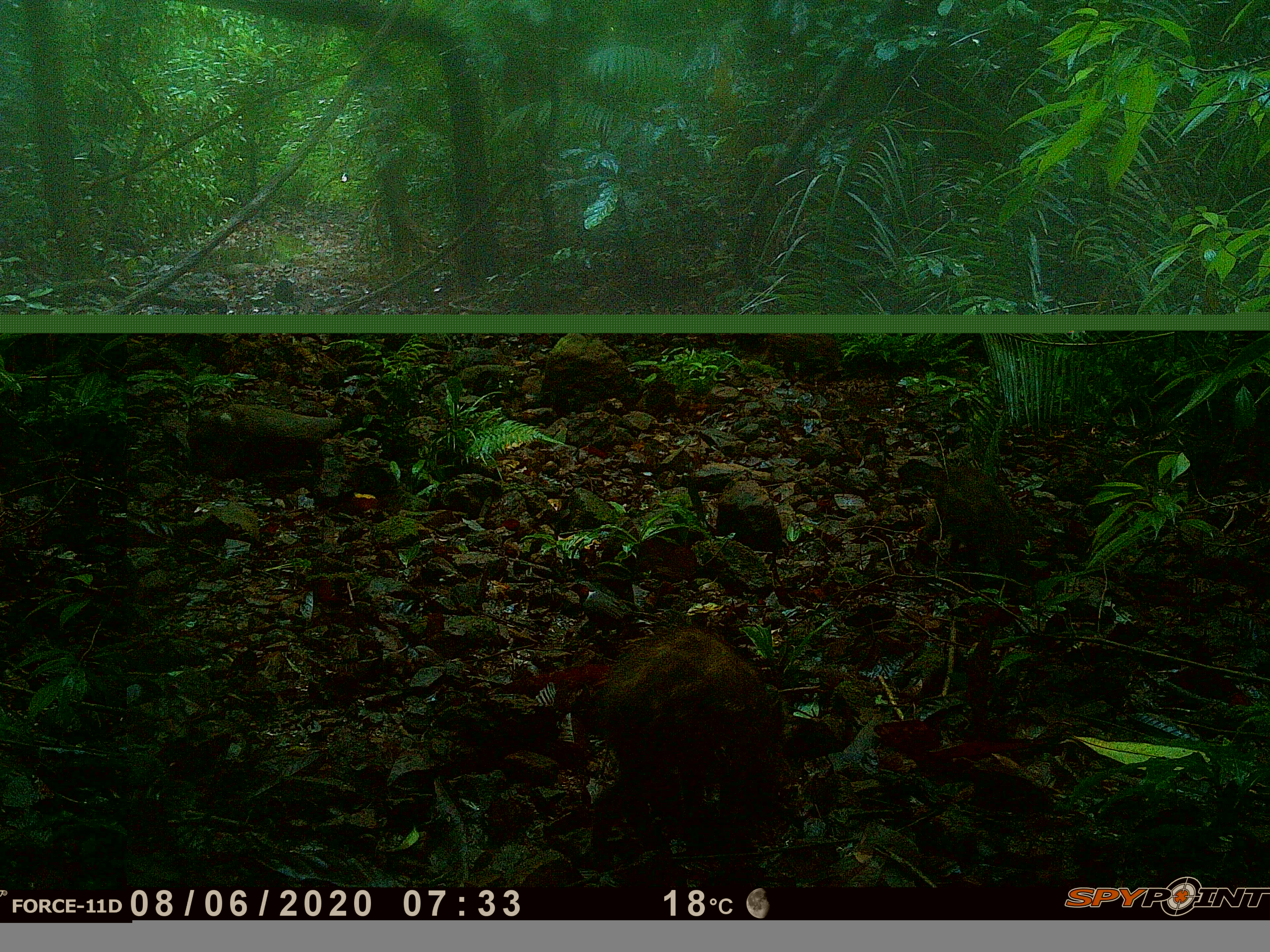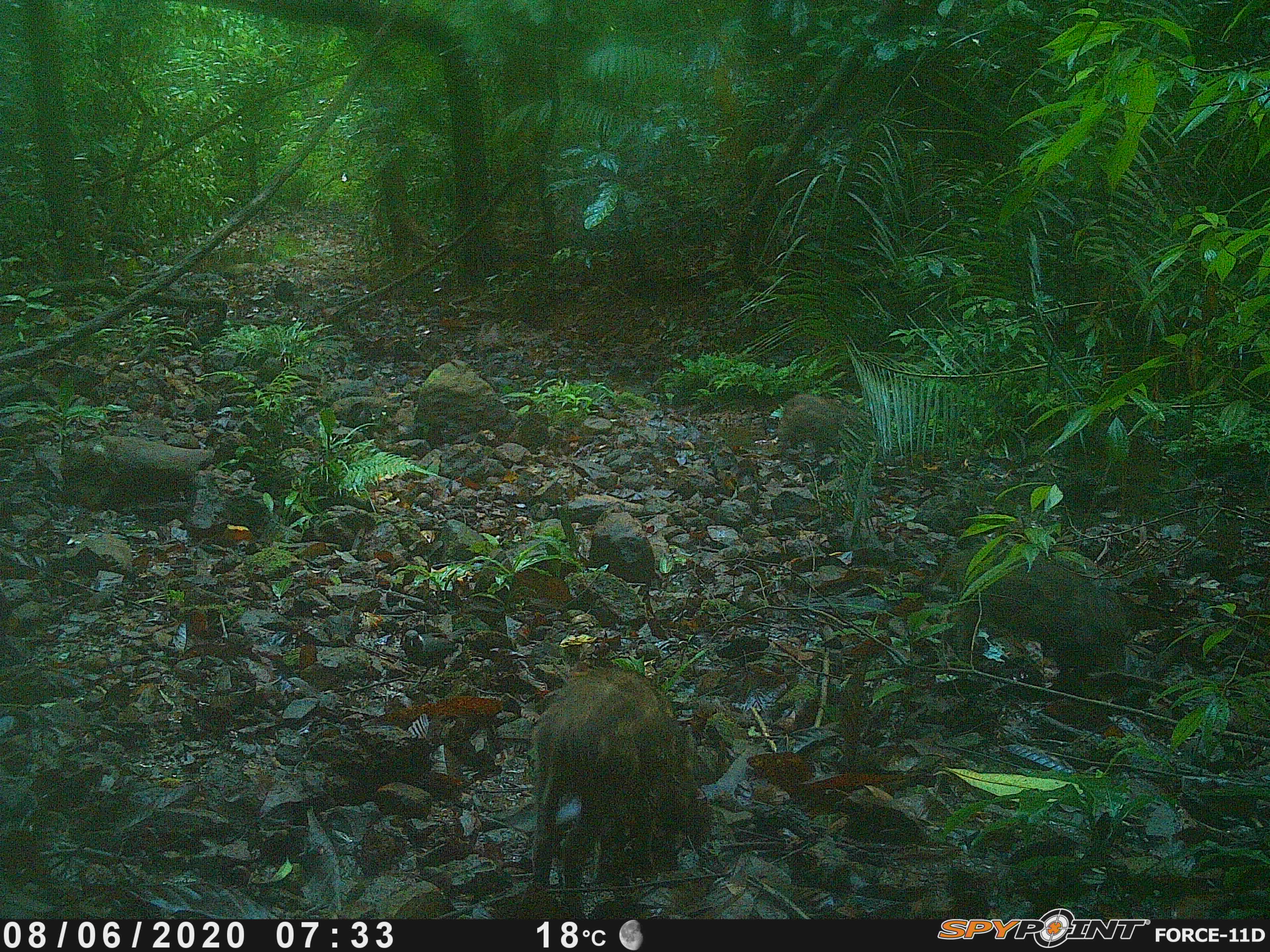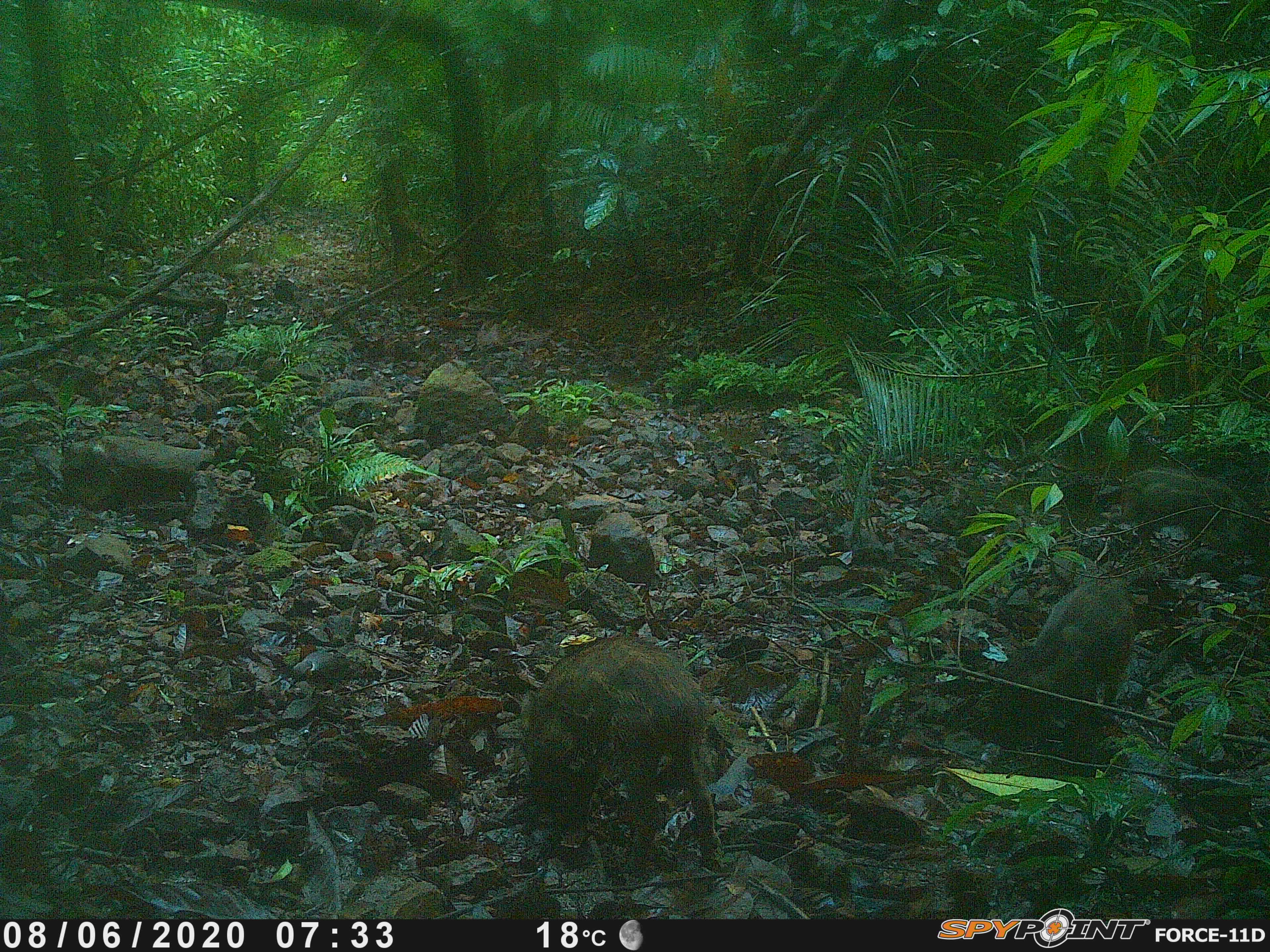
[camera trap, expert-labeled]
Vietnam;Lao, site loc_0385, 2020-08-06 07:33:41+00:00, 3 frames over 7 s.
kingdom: Animalia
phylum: Chordata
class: Mammalia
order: Artiodactyla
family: Suidae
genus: Sus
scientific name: Sus scrofa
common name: eurasian wild pig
Eurasian wild pig (Sus scrofa). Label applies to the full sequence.